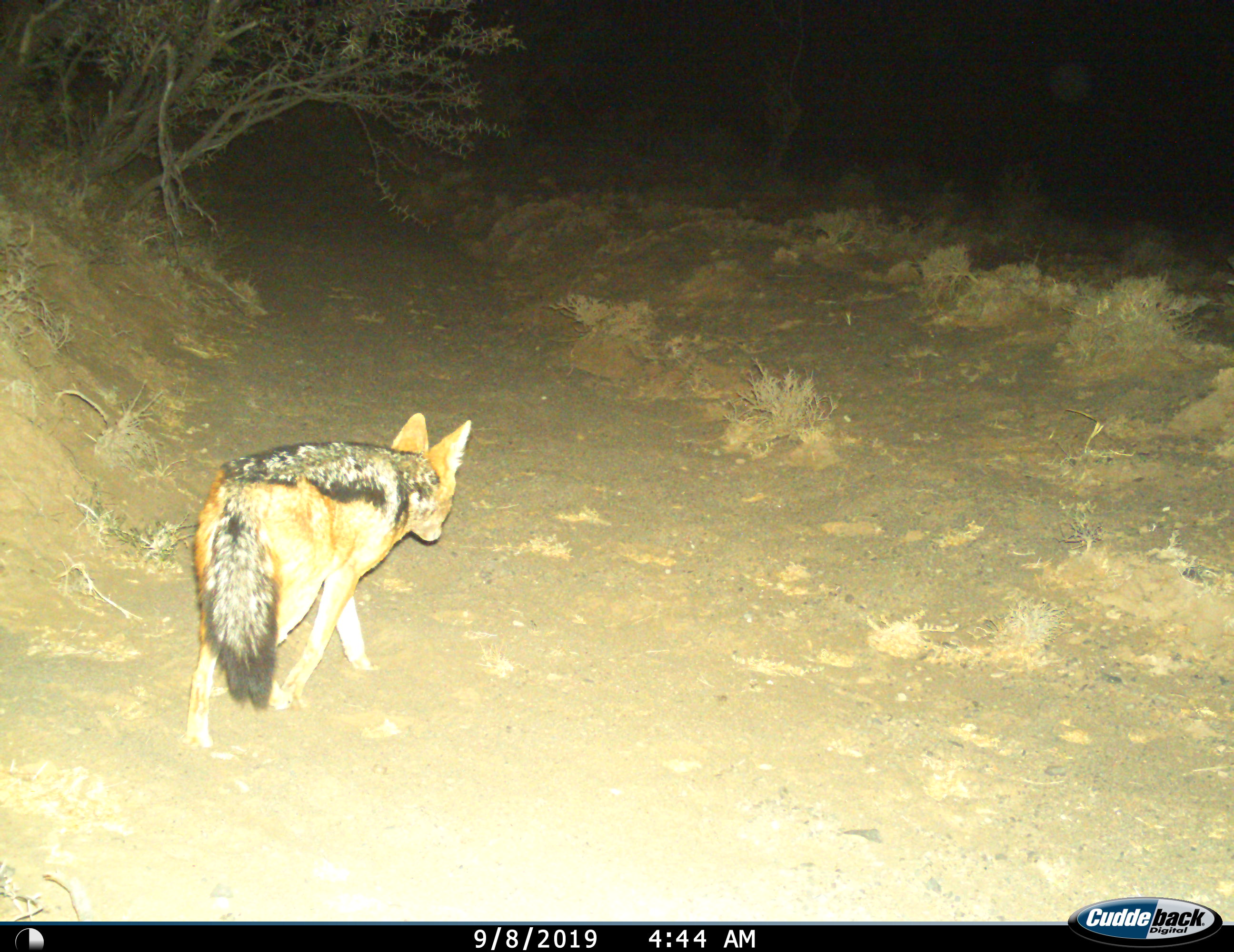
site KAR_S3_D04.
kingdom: Animalia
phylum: Chordata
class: Mammalia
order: Carnivora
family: Canidae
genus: Lupulella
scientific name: Lupulella mesomelas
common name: black-backed jackal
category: jackalblackbacked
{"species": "jackalblackbacked (black-backed jackal) (Lupulella mesomelas)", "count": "1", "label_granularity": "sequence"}